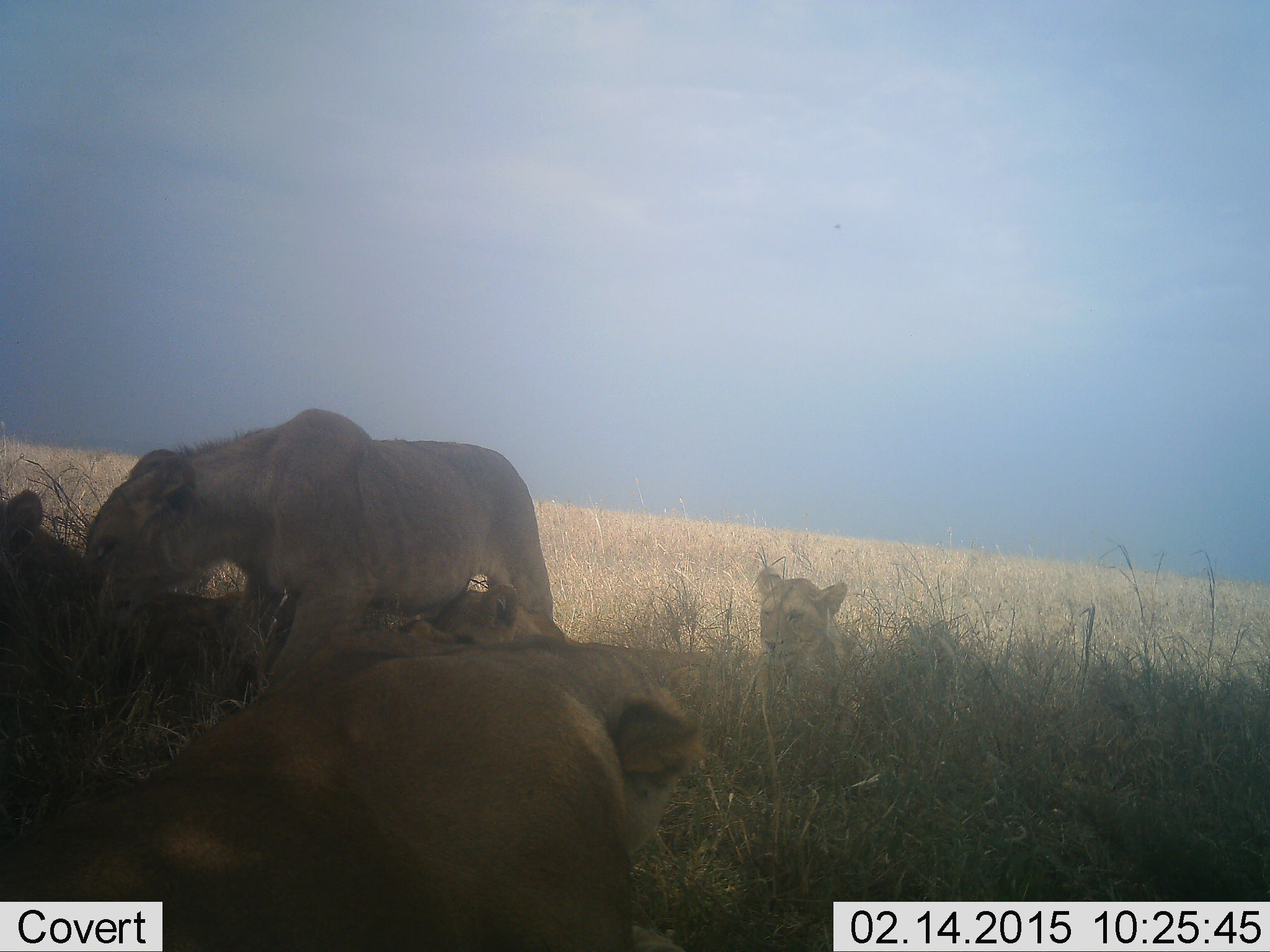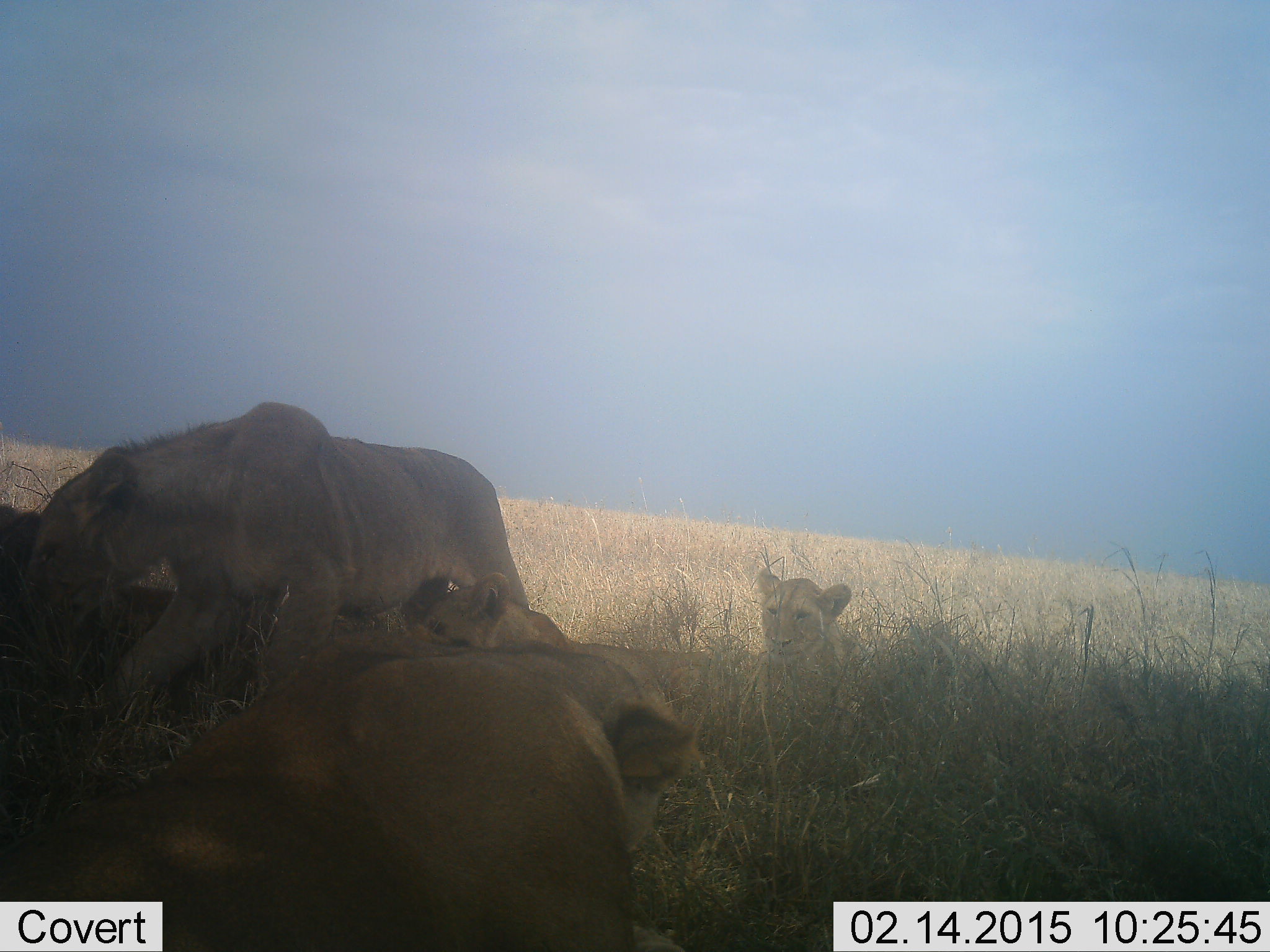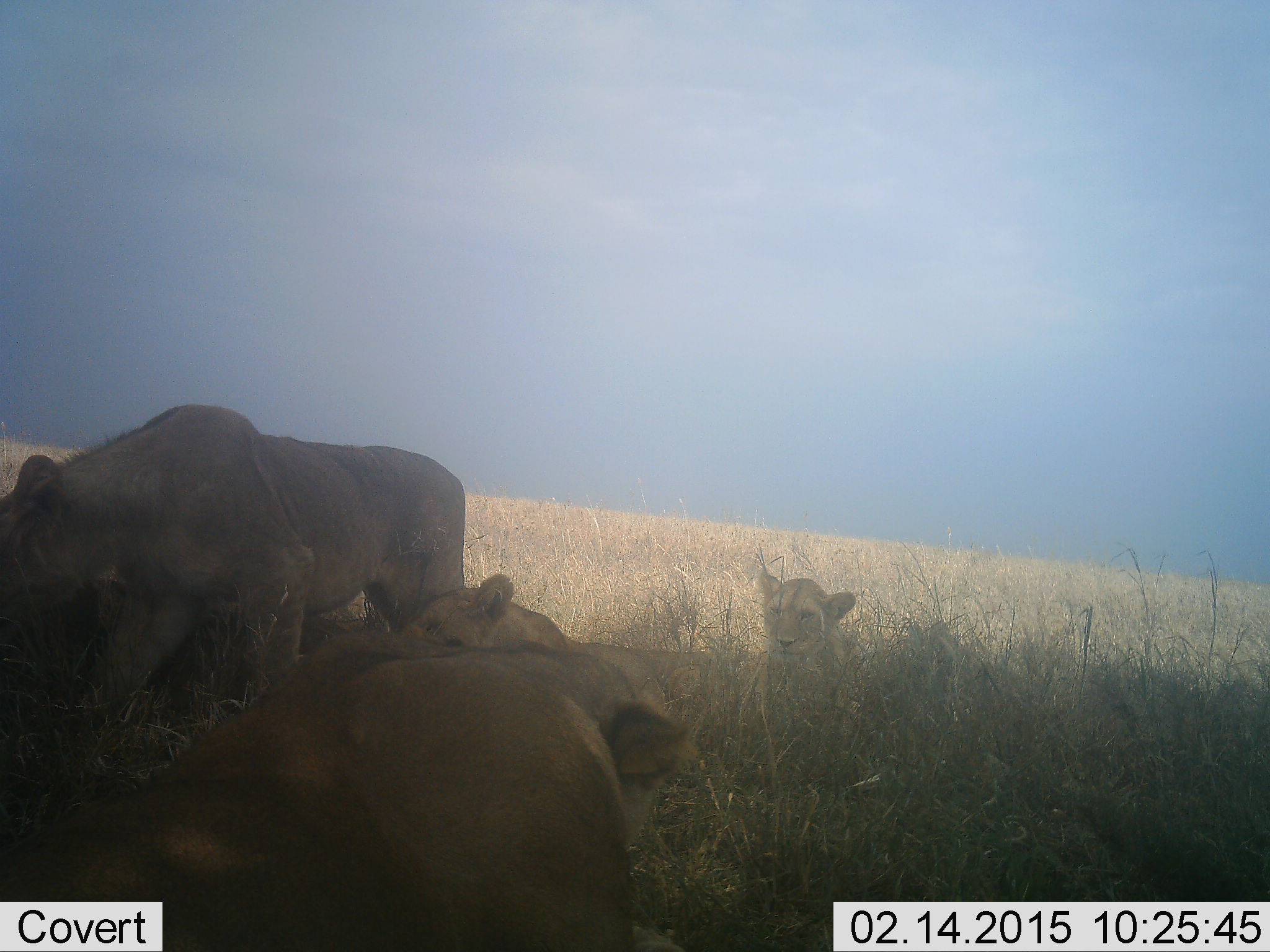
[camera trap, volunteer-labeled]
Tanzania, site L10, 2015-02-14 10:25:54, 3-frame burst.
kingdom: Animalia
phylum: Chordata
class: Mammalia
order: Carnivora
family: Felidae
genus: Panthera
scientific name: Panthera leo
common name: lion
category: lionfemale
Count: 5.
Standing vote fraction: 0%.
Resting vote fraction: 80%.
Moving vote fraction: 30%.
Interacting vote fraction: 20%.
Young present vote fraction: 40%.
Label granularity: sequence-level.